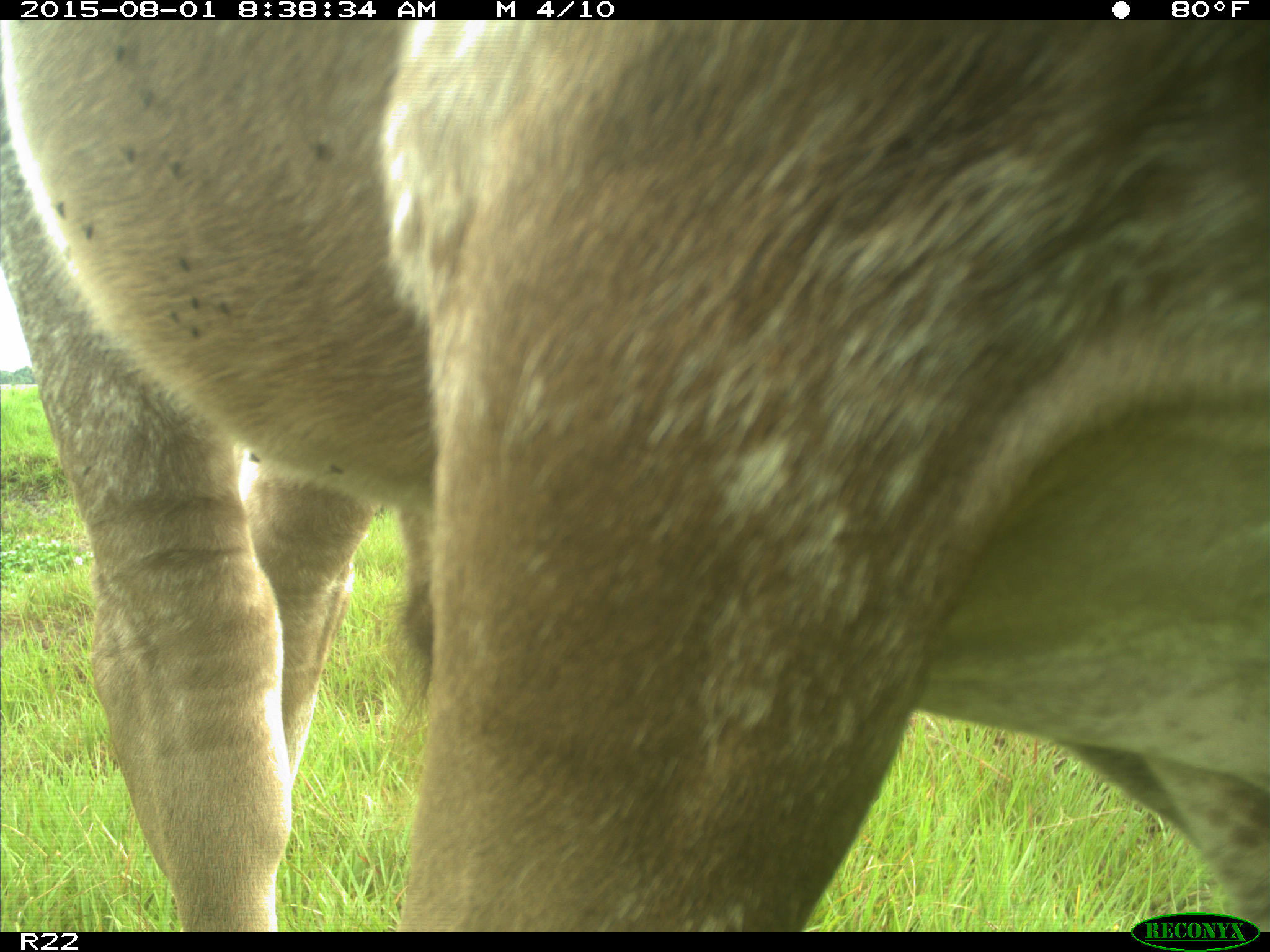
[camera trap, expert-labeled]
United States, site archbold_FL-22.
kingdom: Animalia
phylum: Chordata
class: Mammalia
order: Artiodactyla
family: Bovidae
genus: Bos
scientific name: Bos taurus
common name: domestic cow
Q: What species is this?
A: Bos taurus (domestic cow).